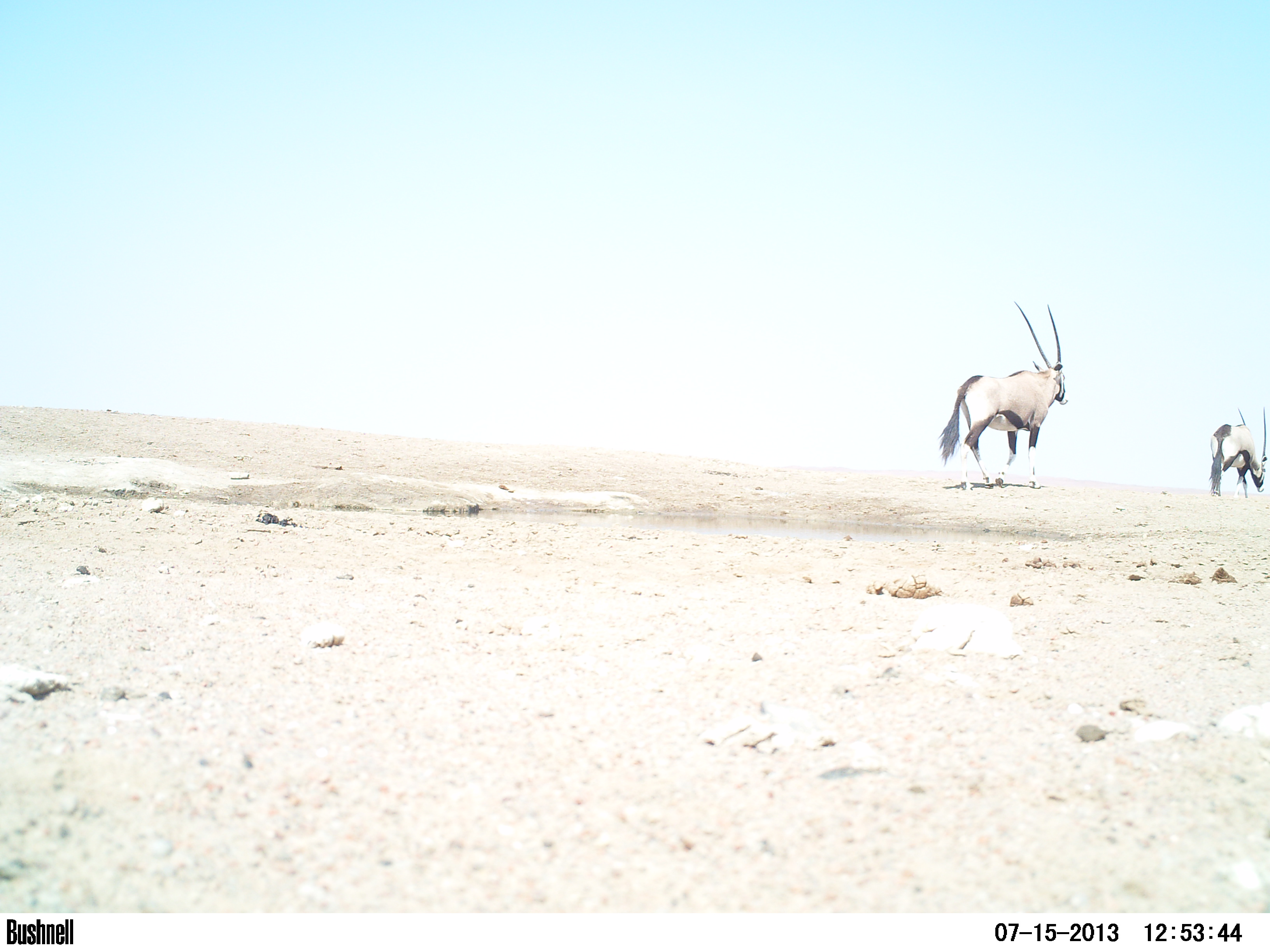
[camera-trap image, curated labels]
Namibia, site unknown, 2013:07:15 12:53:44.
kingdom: Animalia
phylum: Chordata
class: Mammalia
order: Artiodactyla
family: Bovidae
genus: Oryx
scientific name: Oryx gazella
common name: gemsbok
Oryx gazella (gemsbok).